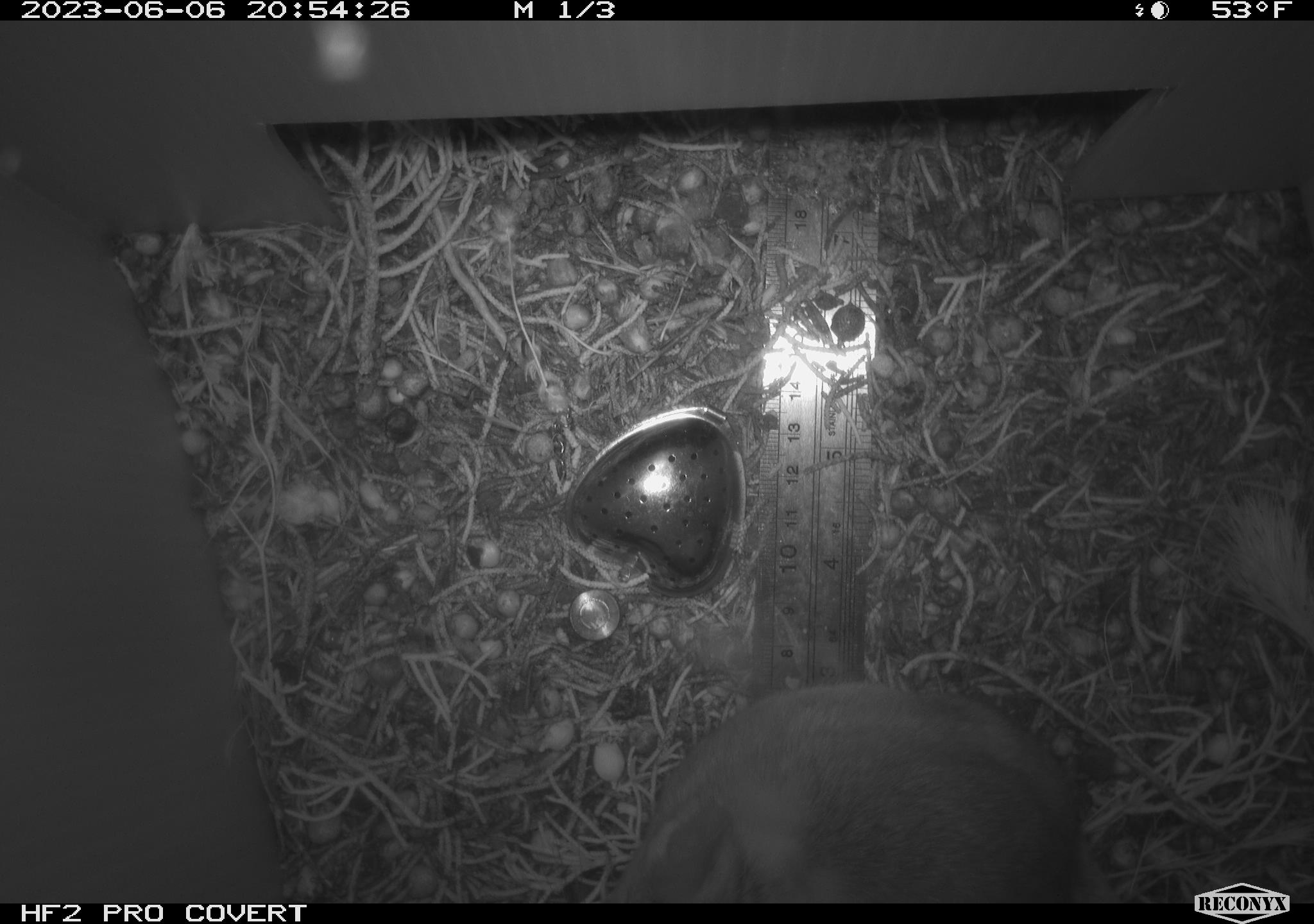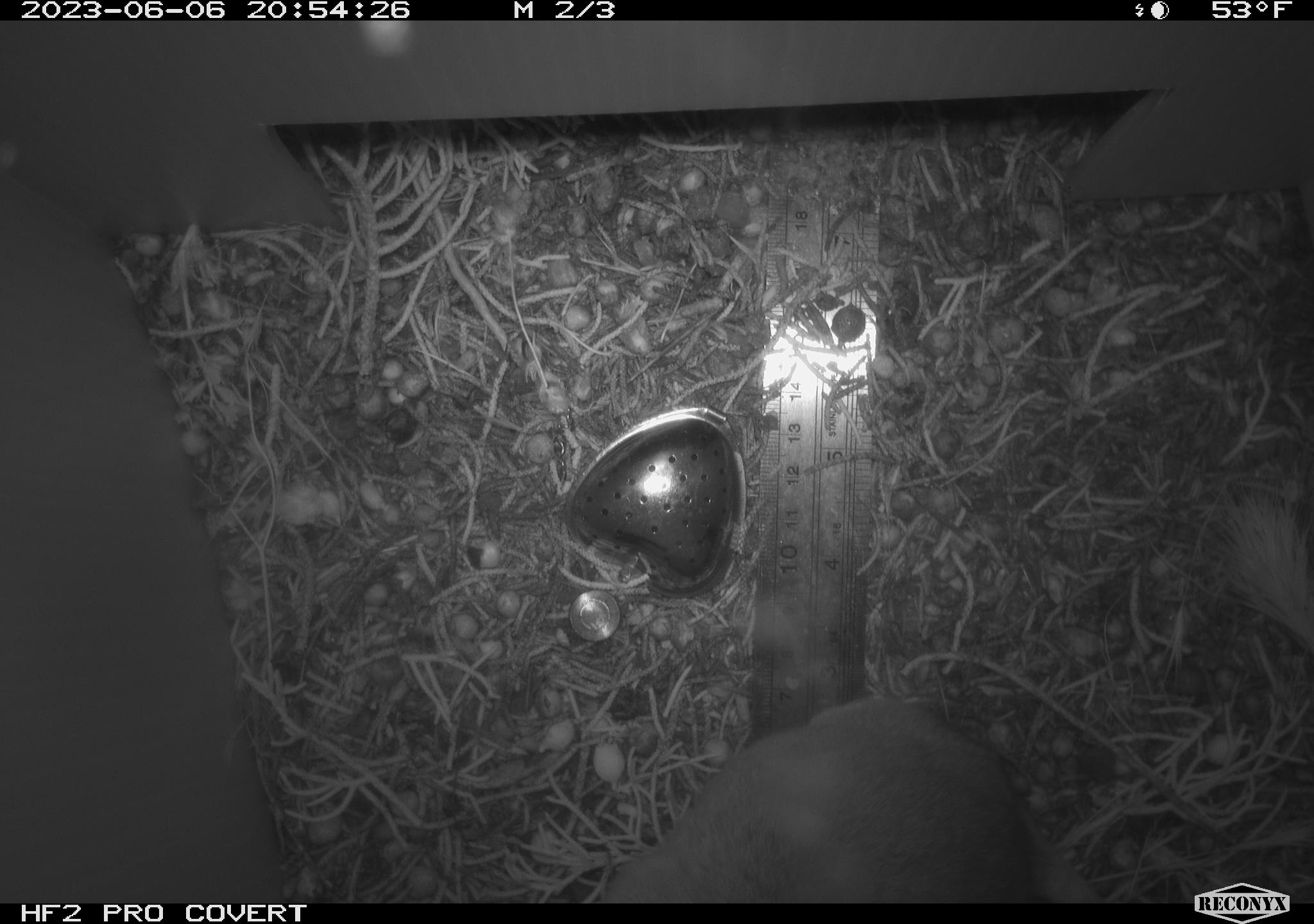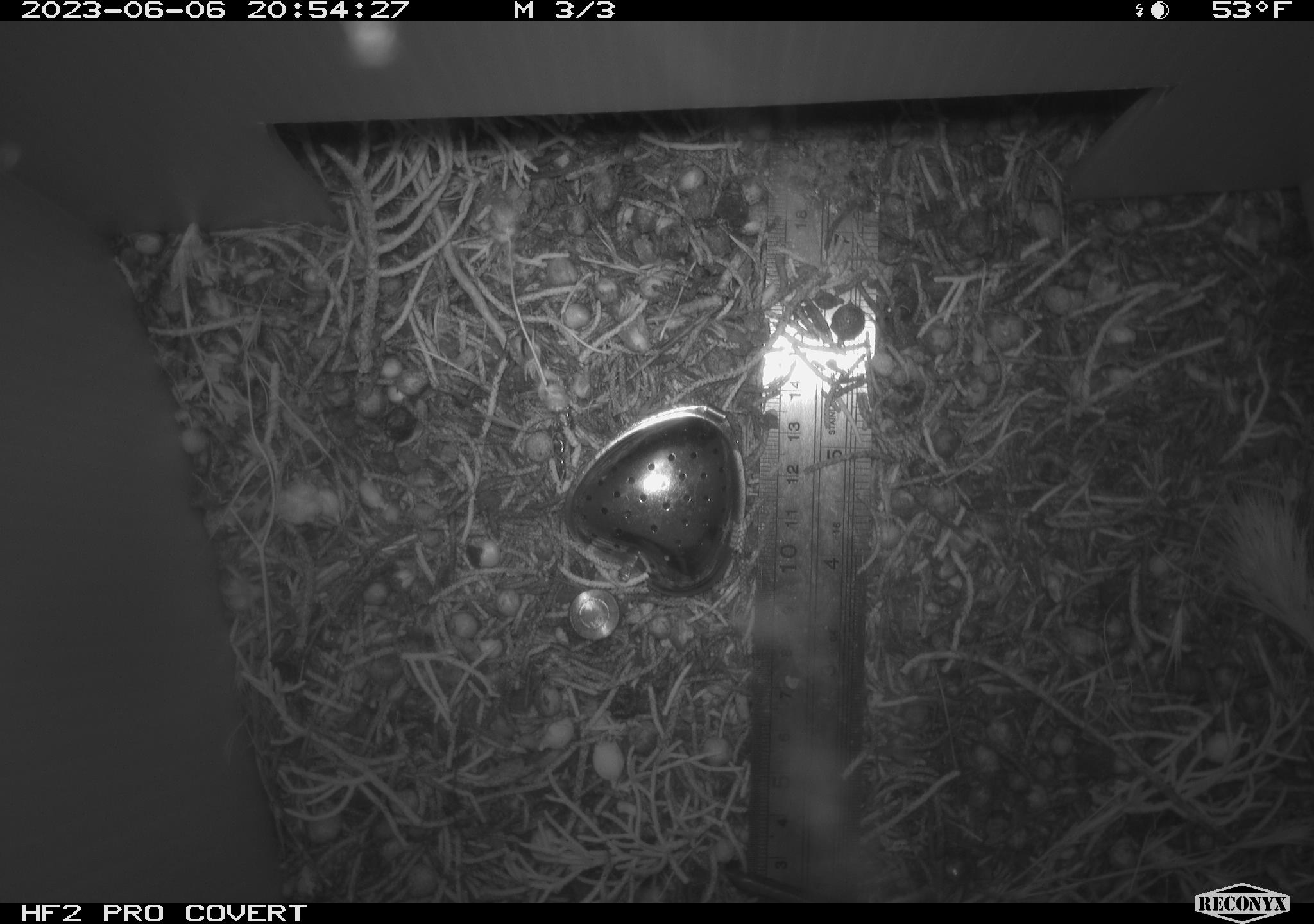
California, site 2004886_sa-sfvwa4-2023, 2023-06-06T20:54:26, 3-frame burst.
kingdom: Animalia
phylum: Chordata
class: Mammalia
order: Rodentia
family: Cricetidae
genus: Neotoma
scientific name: Neotoma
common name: pack rat or woodrat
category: neotoma species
Neotoma species (pack rat or woodrat) (Neotoma).